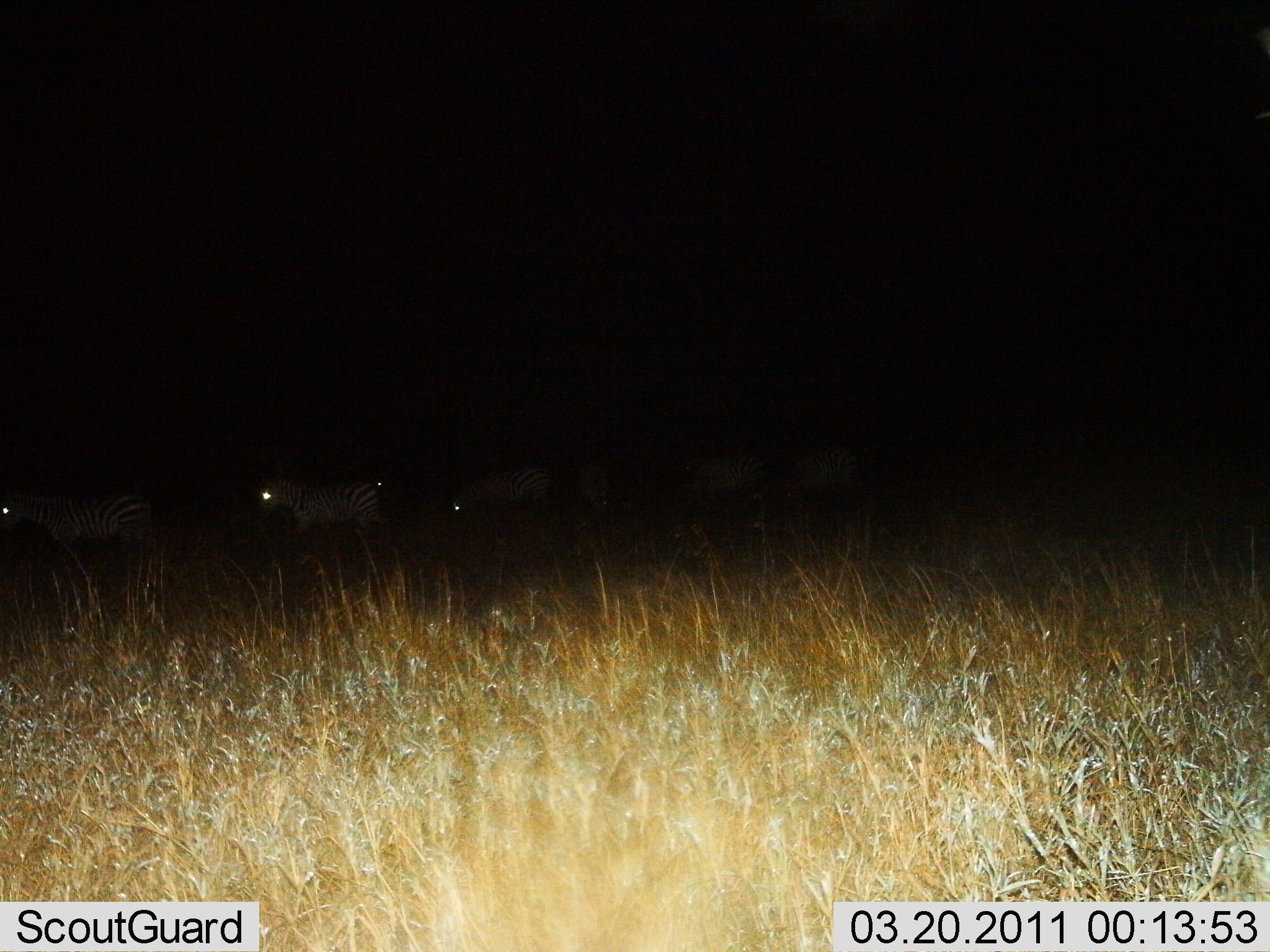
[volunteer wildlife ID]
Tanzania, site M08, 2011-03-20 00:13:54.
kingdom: Animalia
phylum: Chordata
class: Mammalia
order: Perissodactyla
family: Equidae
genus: Equus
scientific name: Equus quagga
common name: plains zebra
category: zebra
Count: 6.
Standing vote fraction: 50%.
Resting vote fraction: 0%.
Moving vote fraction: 50%.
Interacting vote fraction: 0%.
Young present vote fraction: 0%.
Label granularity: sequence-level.